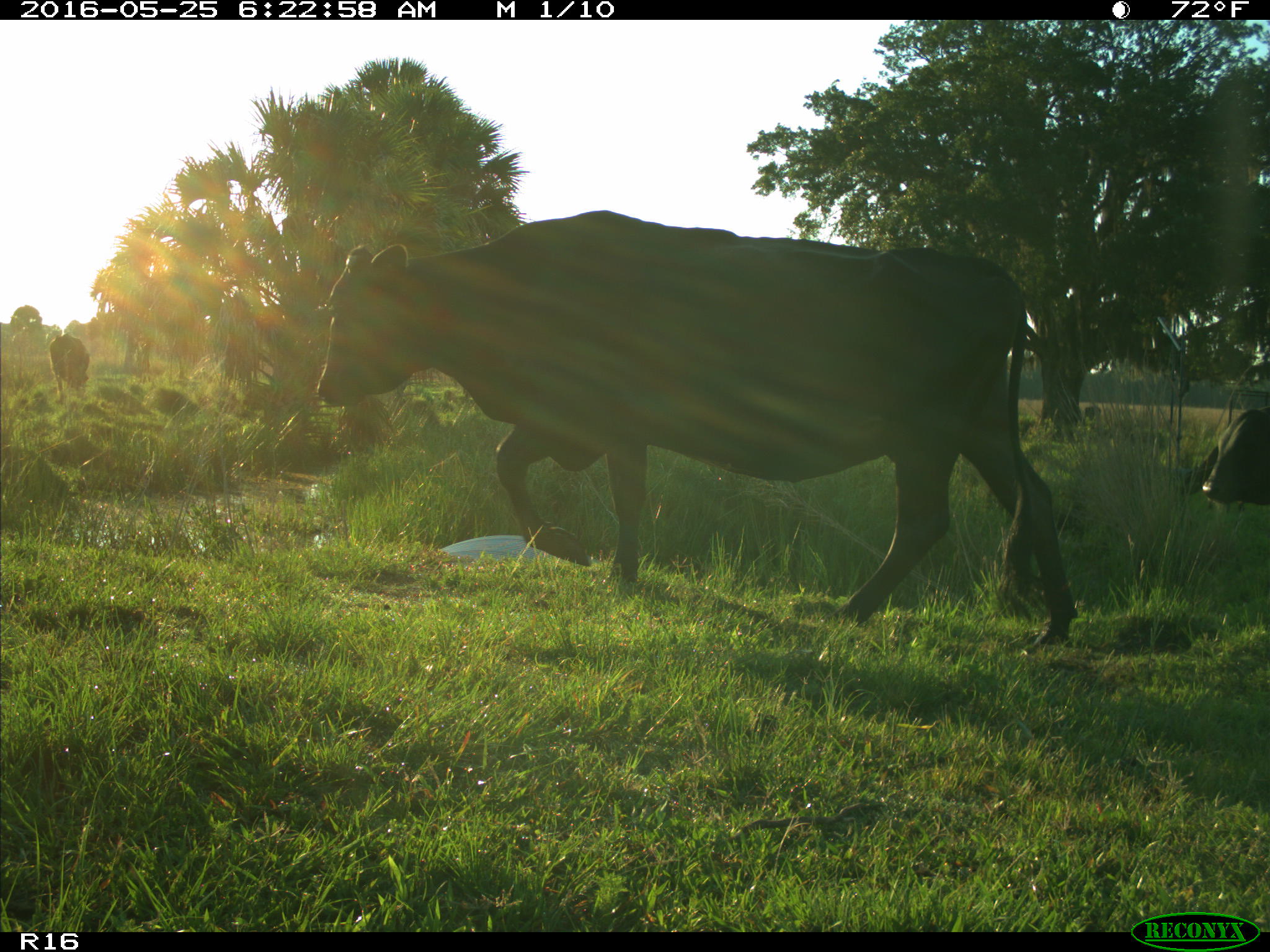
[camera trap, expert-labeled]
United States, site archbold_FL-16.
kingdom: Animalia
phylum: Chordata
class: Mammalia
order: Artiodactyla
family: Bovidae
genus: Bos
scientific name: Bos taurus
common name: domestic cow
Bos taurus (domestic cow).